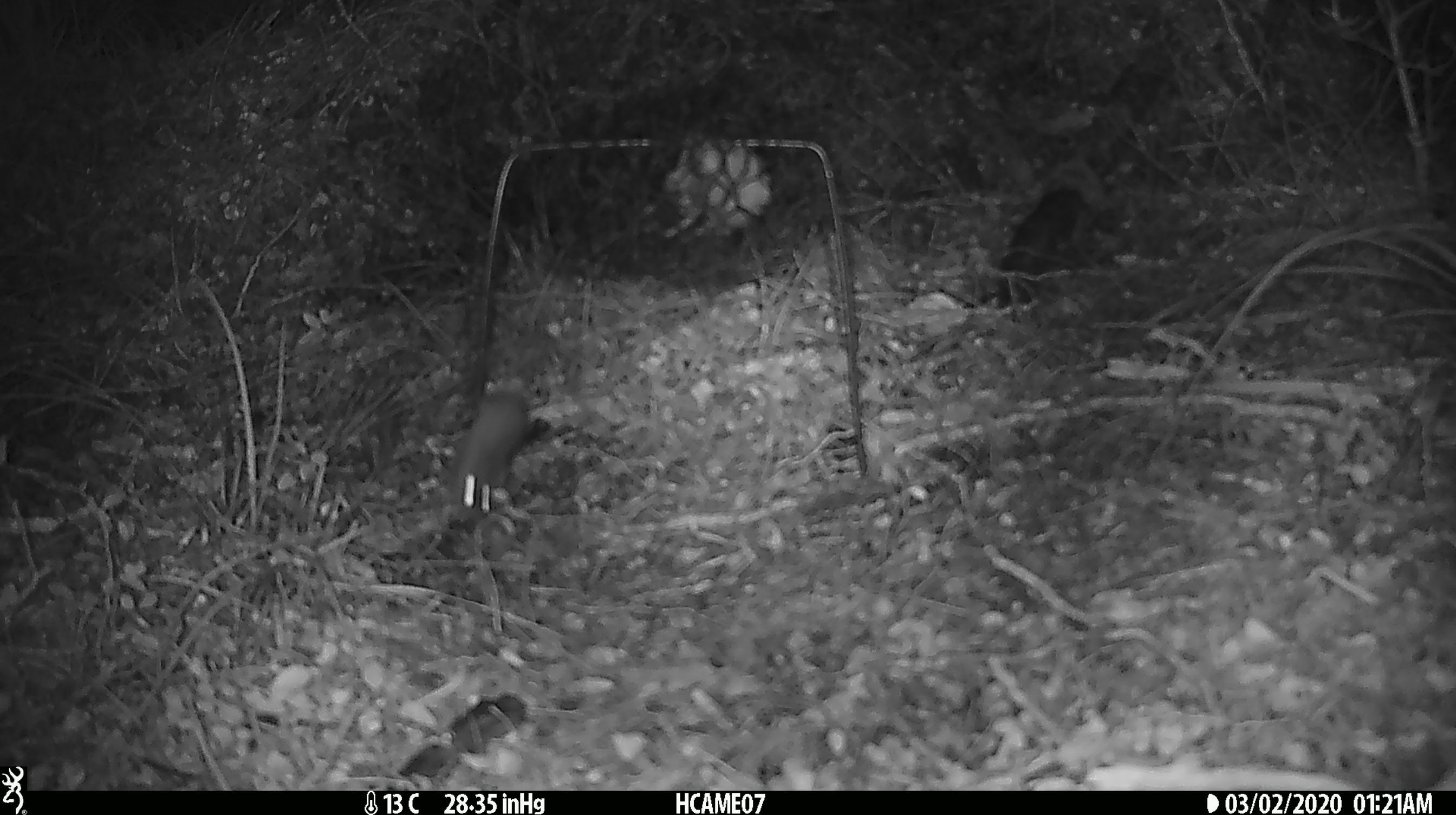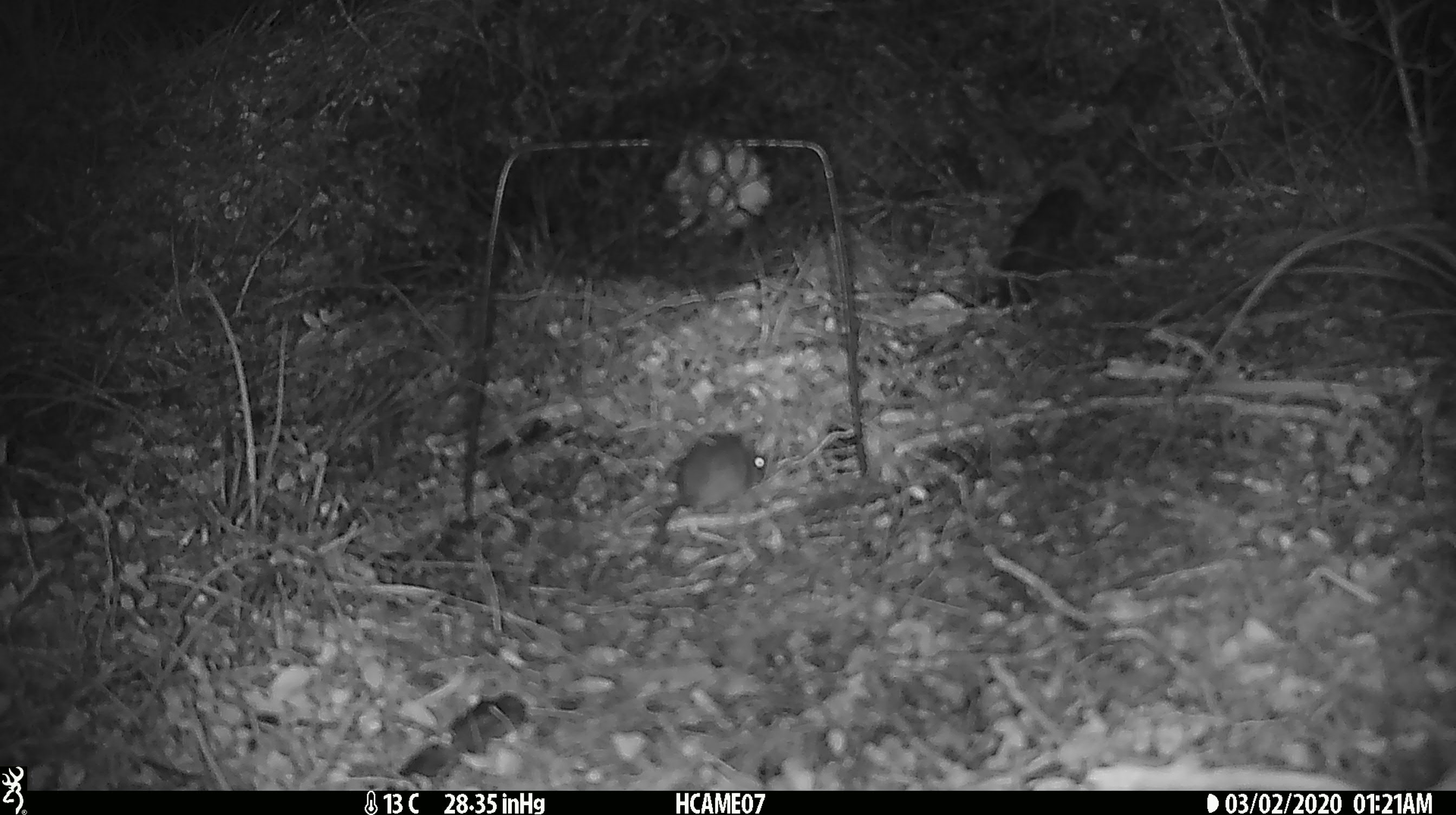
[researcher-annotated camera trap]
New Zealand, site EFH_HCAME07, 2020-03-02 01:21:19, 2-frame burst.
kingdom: Animalia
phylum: Chordata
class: Mammalia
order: Rodentia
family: Muridae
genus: Mus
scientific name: Mus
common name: mouse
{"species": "mouse (Mus)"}